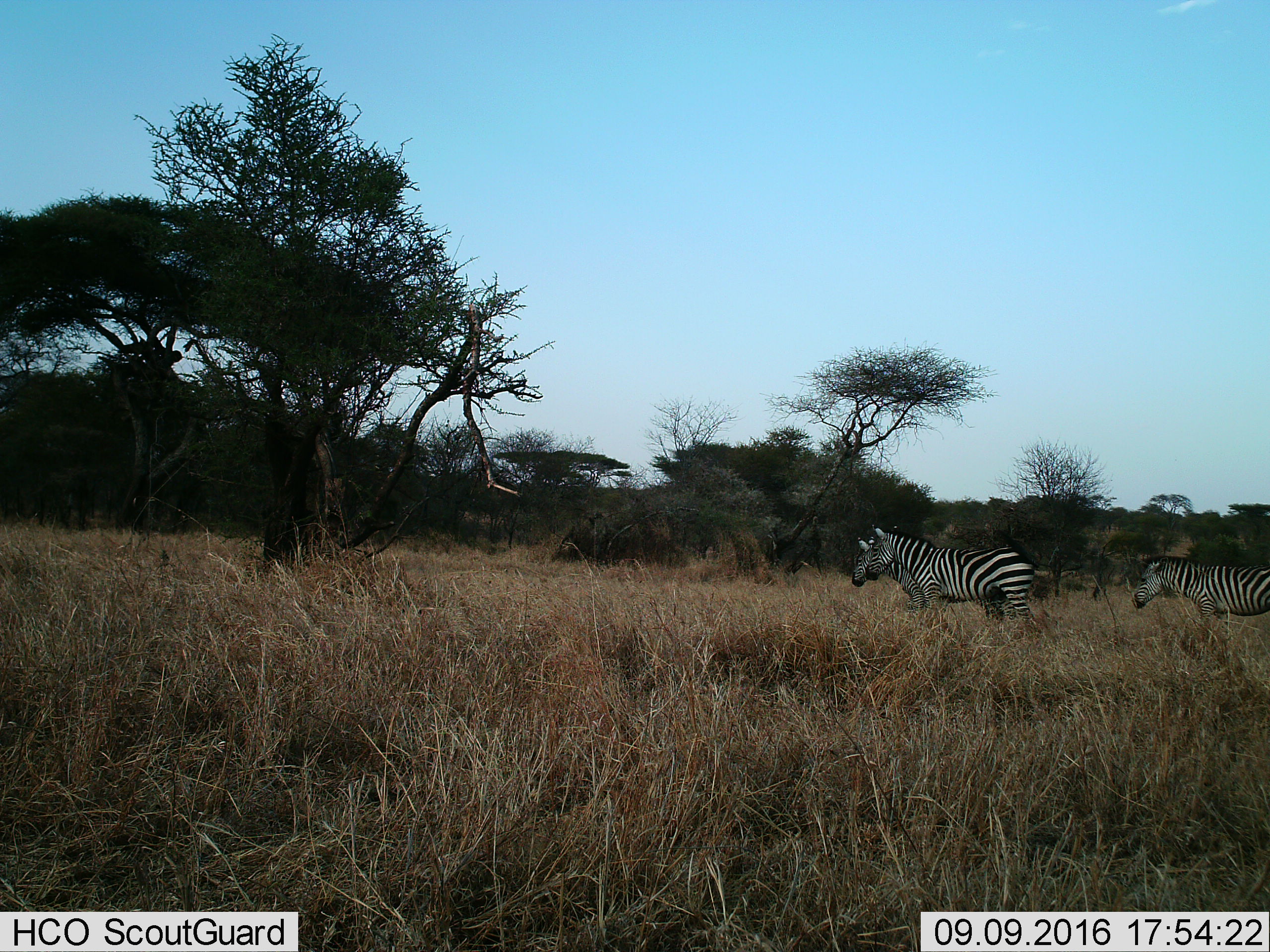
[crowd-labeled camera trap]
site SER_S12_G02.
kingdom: Animalia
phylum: Chordata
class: Mammalia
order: Perissodactyla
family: Equidae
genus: Equus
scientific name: Equus quagga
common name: plains zebra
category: zebraplains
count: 3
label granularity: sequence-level